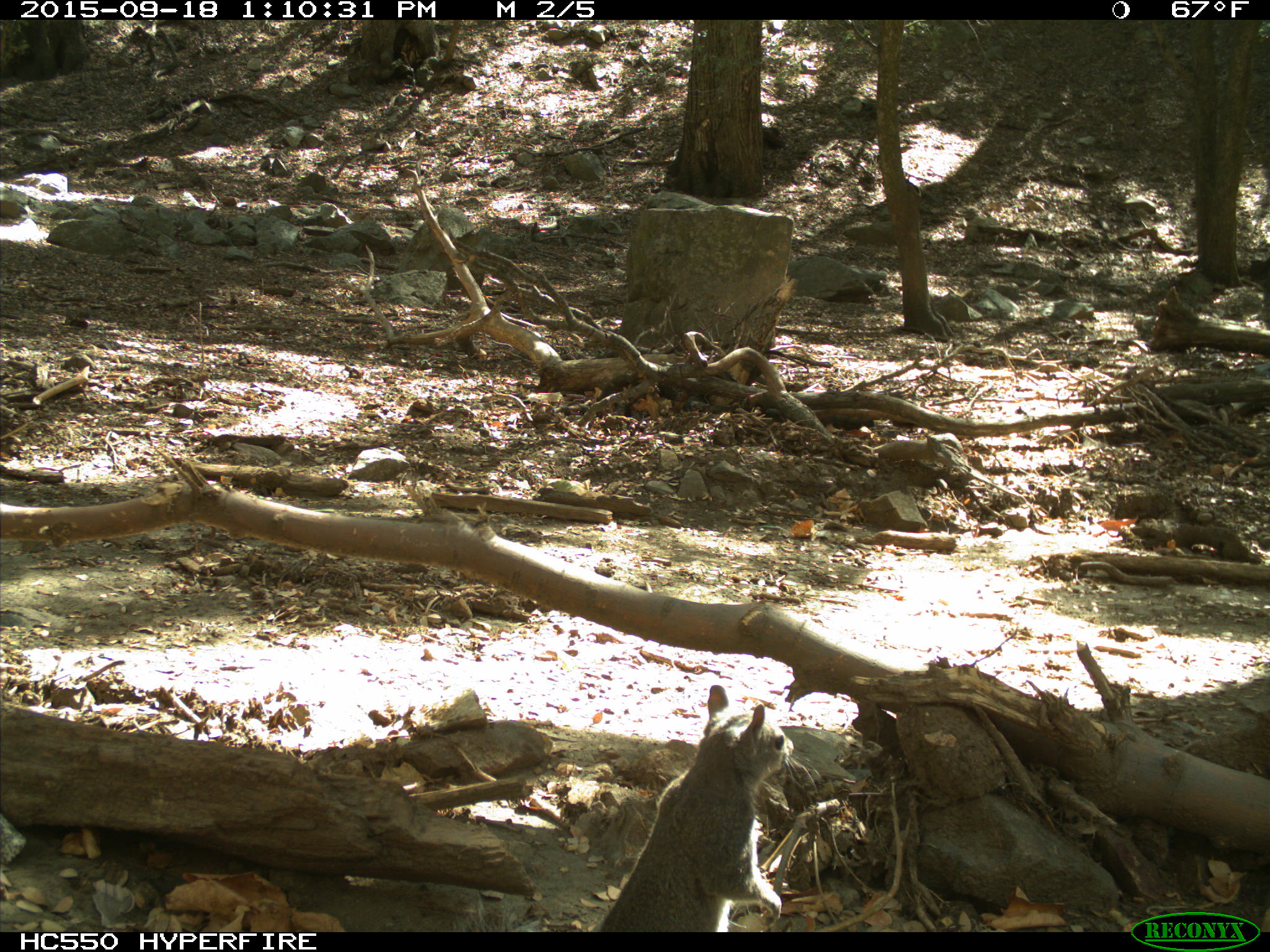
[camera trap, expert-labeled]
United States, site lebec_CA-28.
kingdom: Animalia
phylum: Chordata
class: Mammalia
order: Rodentia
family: Sciuridae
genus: Sciurus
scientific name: Sciurus carolinensis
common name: eastern gray squirrel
Sciurus carolinensis (eastern gray squirrel).